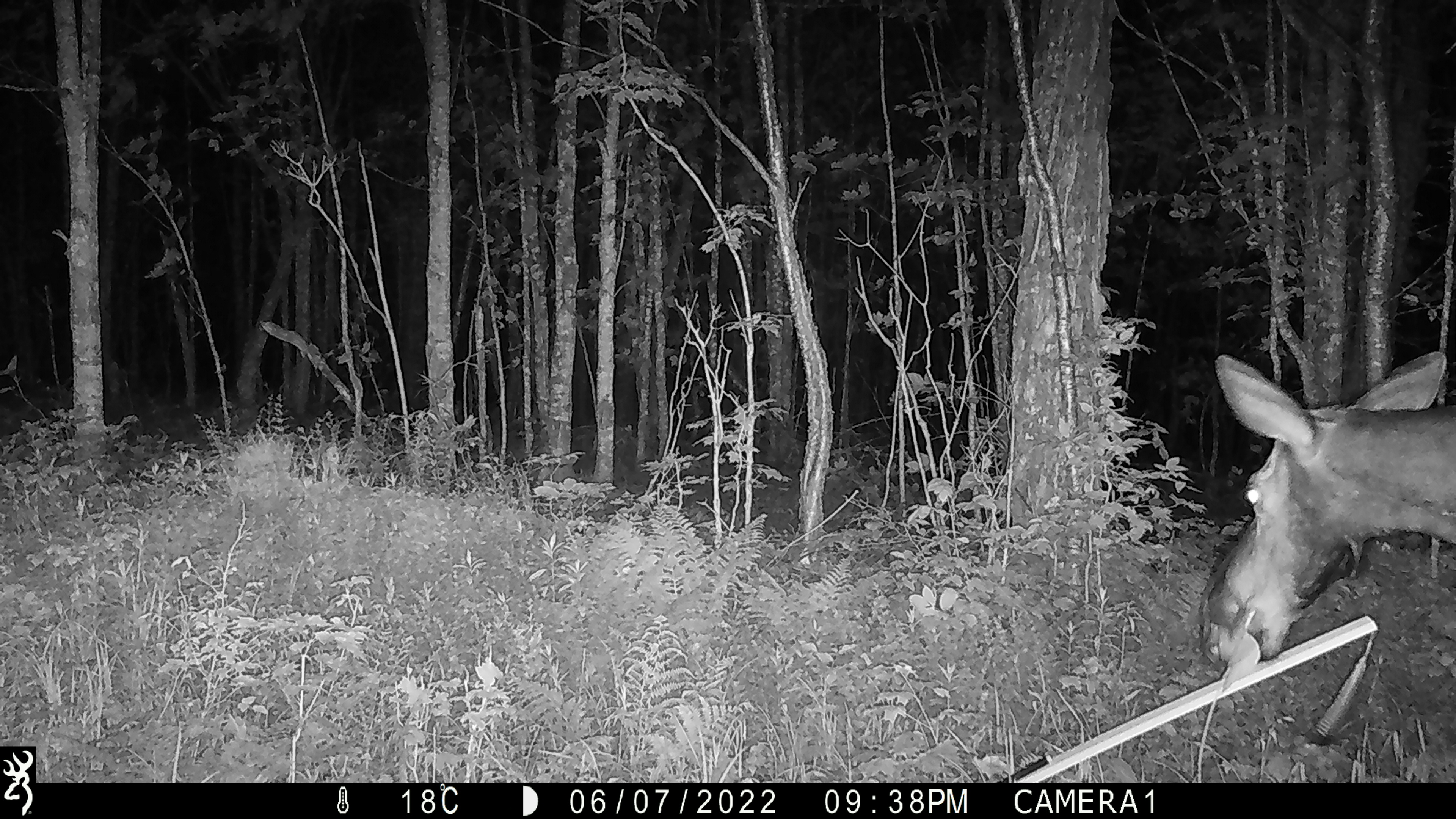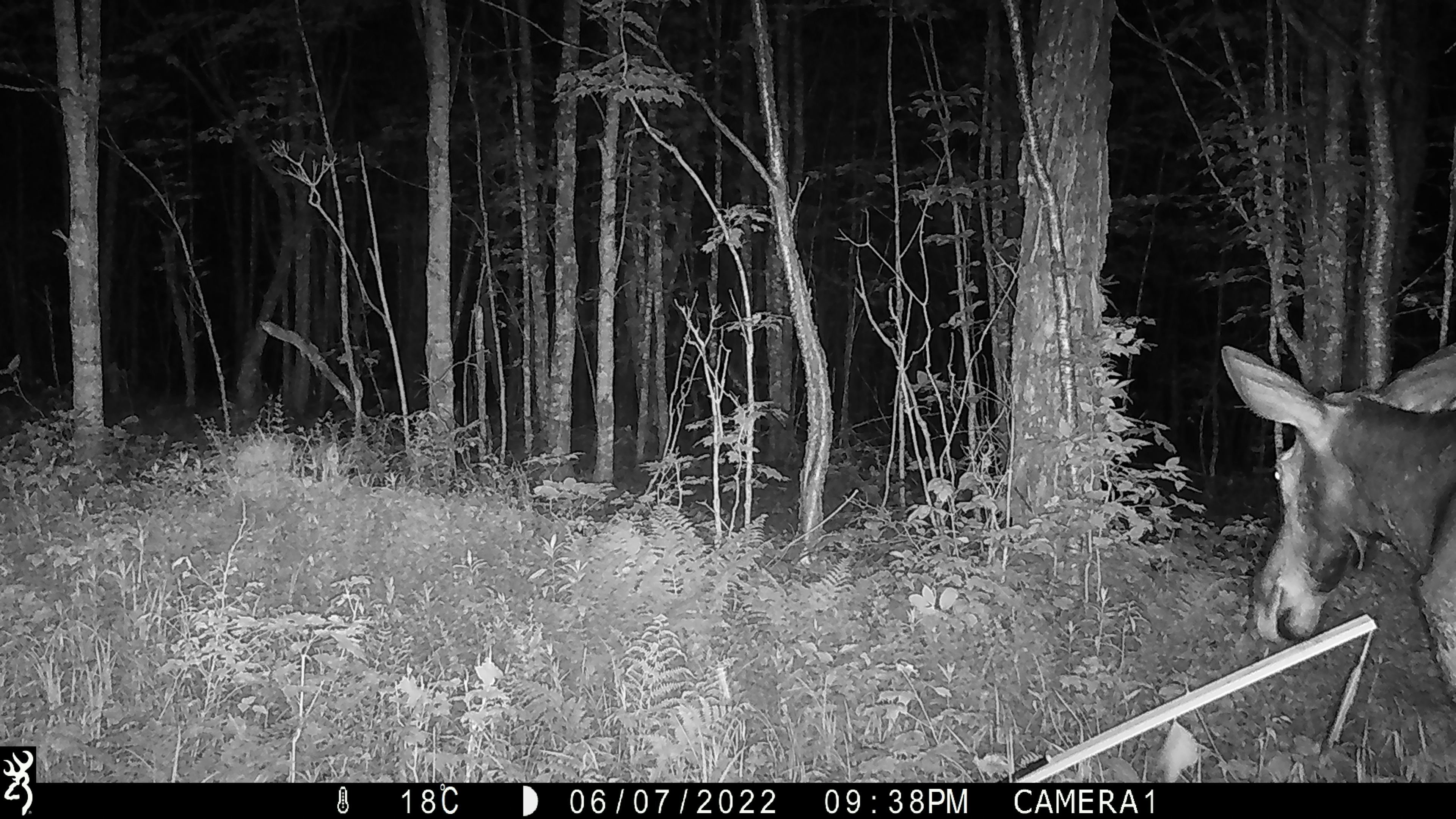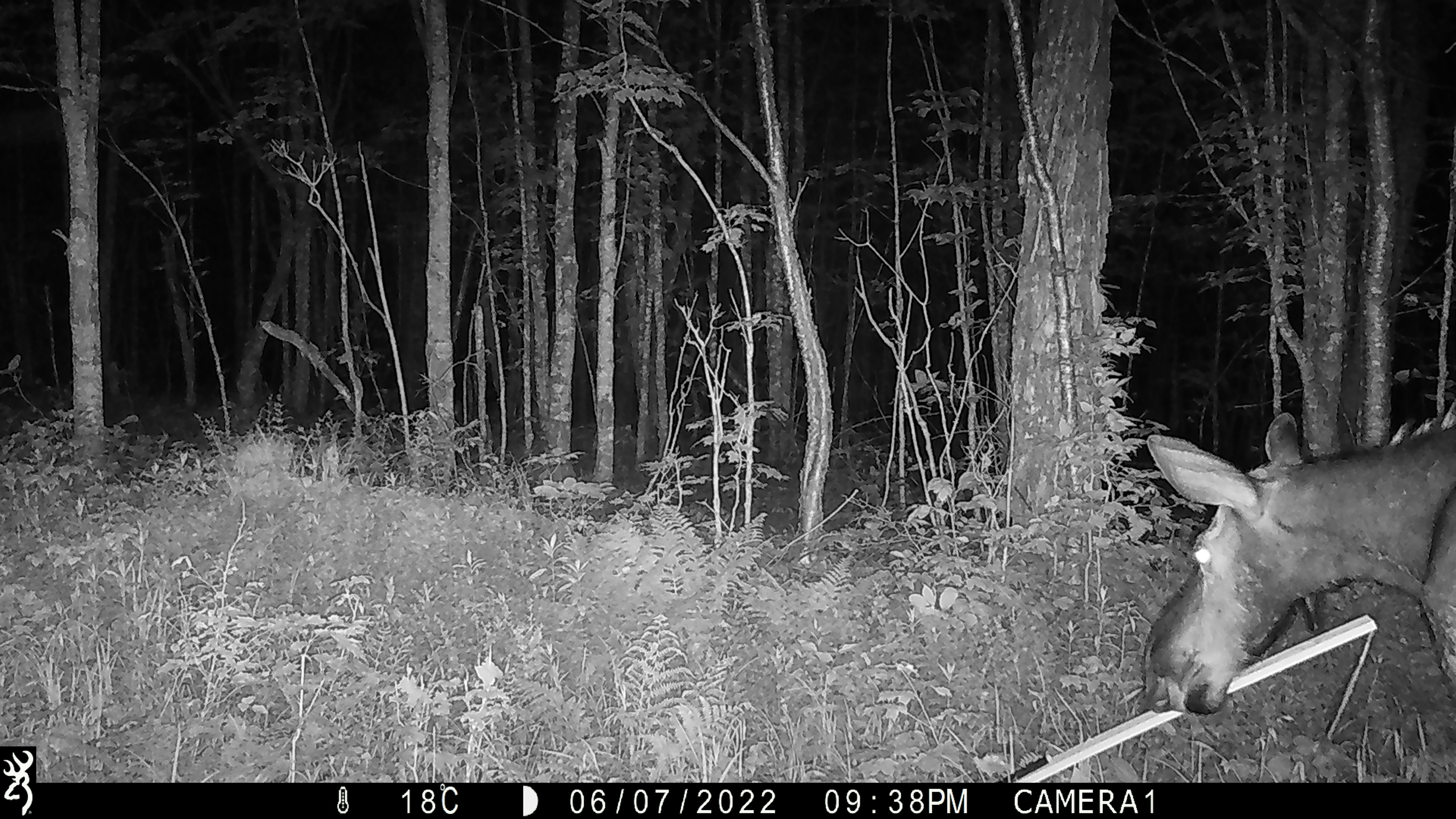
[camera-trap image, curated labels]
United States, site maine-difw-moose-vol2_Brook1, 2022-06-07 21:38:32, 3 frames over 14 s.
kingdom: Animalia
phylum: Chordata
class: Mammalia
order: Artiodactyla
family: Cervidae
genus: Alces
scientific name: Alces alces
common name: moose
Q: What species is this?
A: Moose (Alces alces).